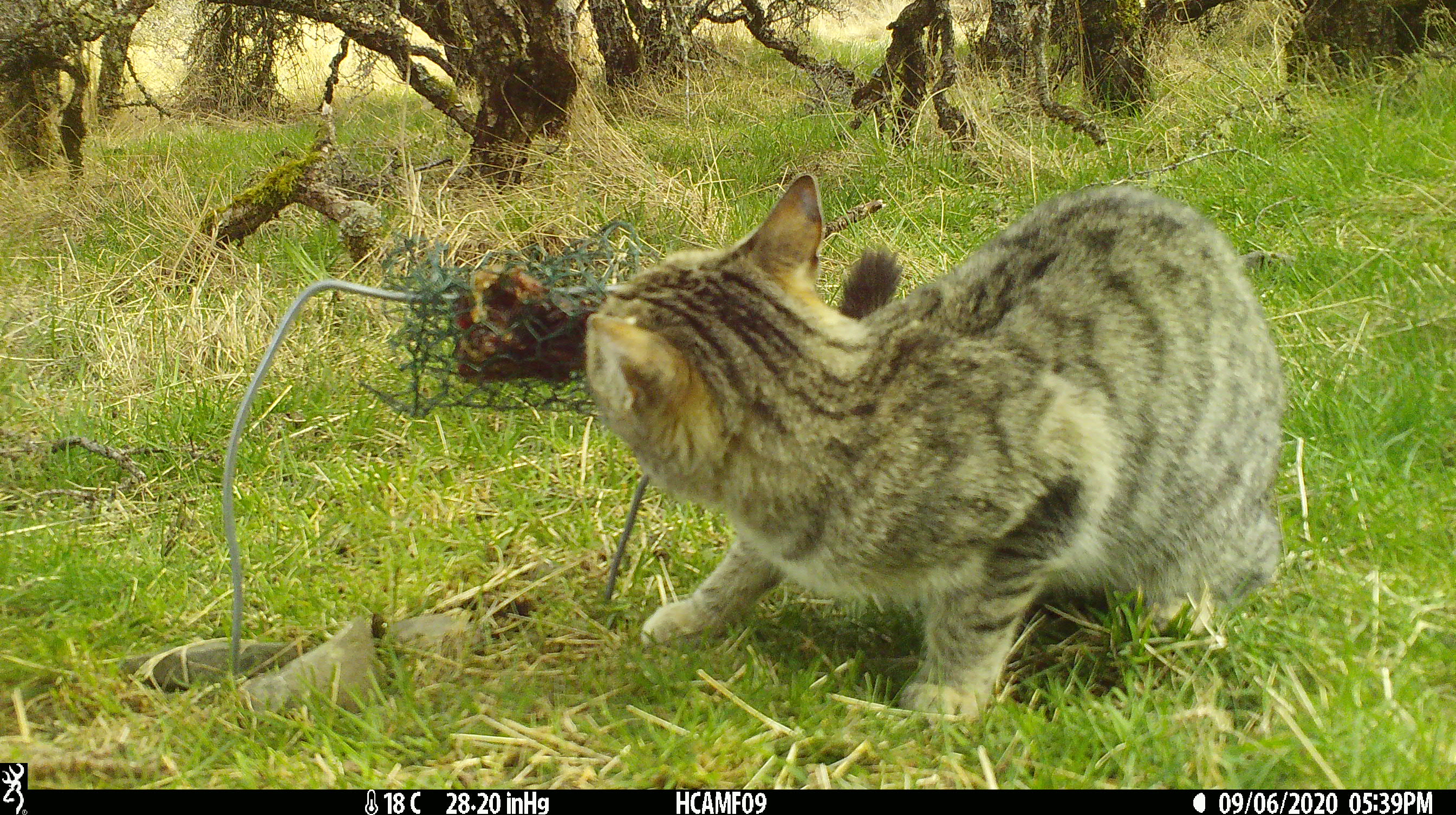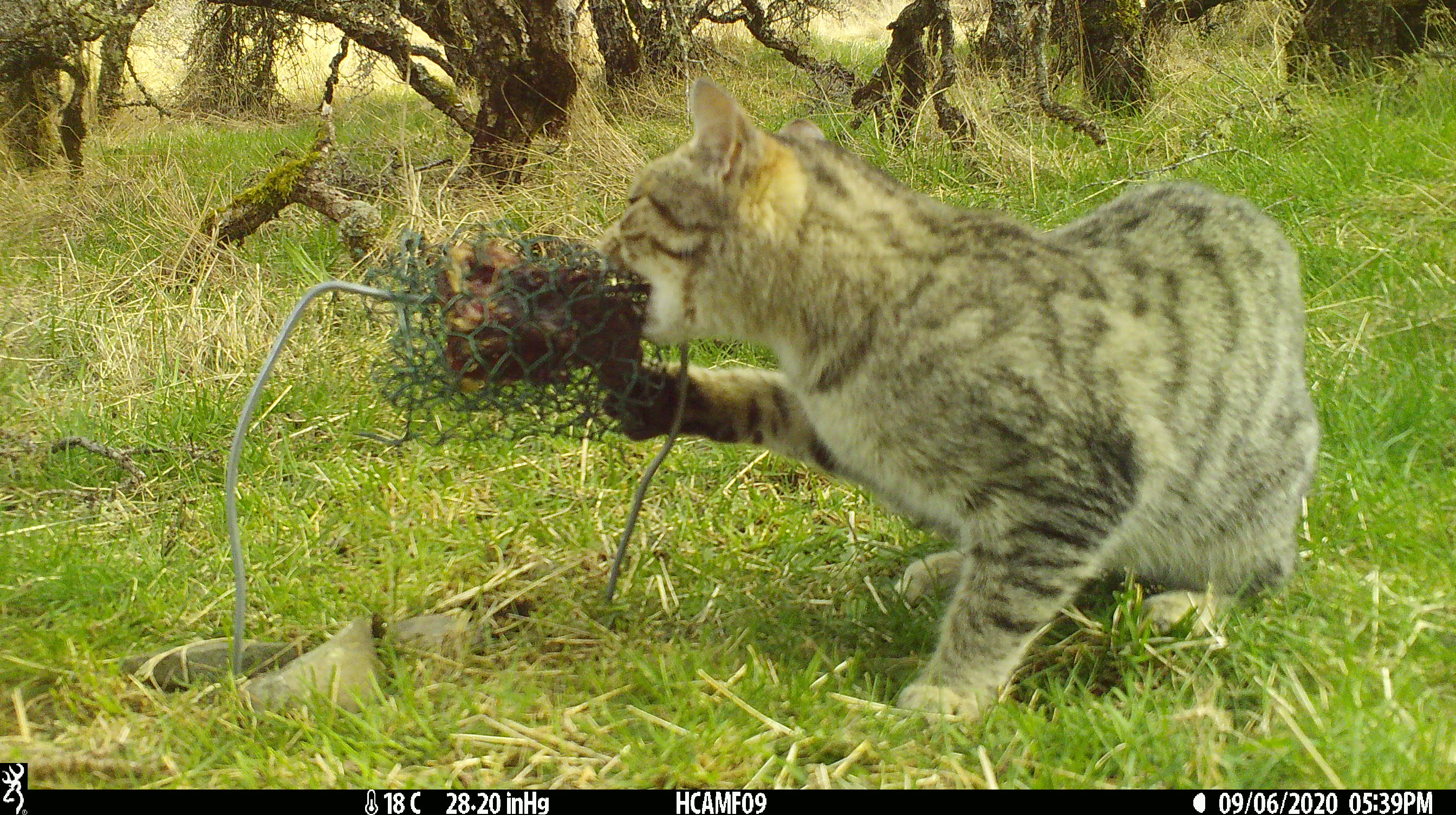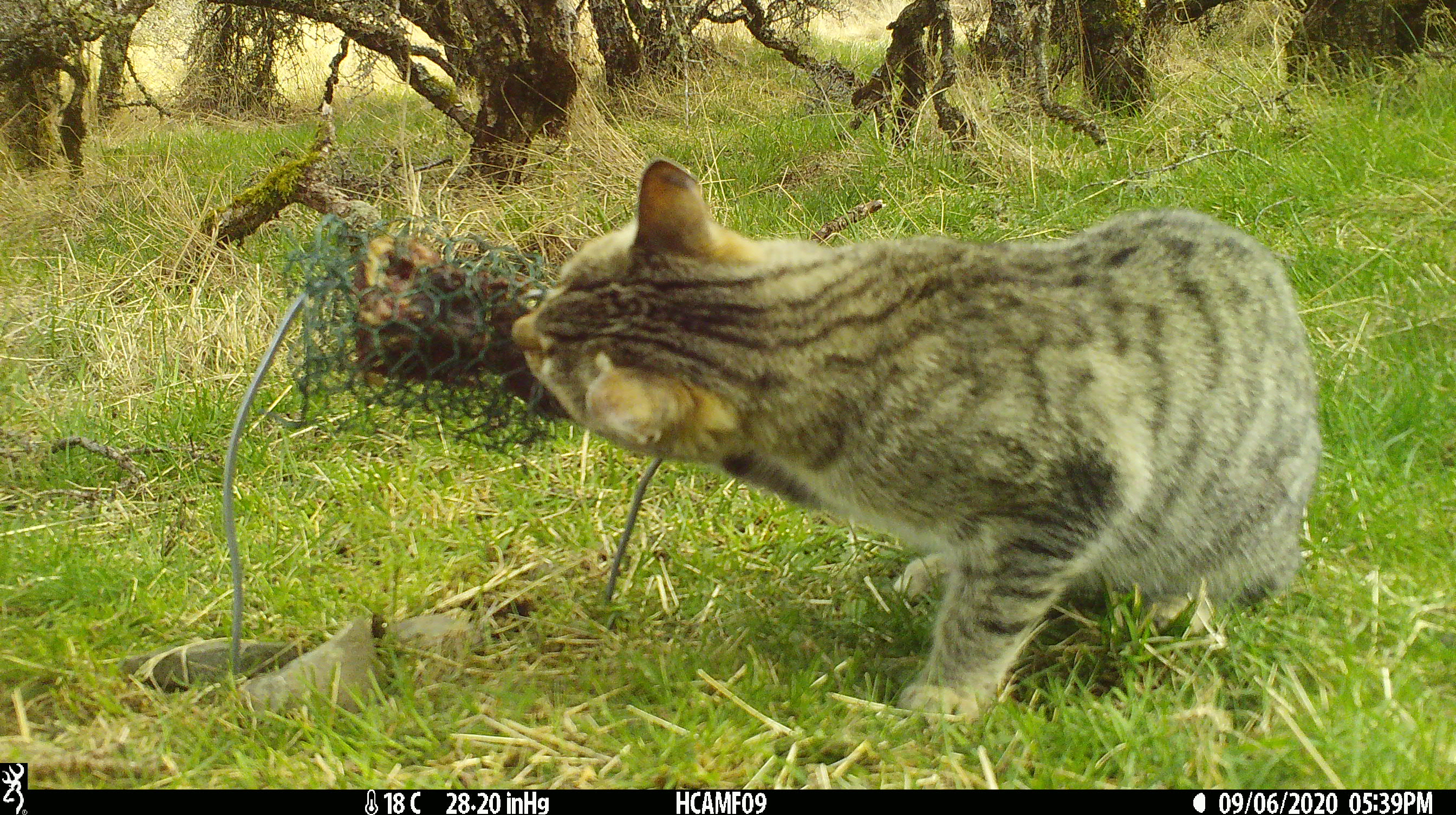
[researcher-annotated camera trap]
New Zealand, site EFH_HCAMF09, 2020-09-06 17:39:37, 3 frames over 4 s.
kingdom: Animalia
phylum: Chordata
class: Mammalia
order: Carnivora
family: Felidae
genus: Felis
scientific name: Felis catus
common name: domestic cat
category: cat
Cat (domestic cat) (Felis catus).